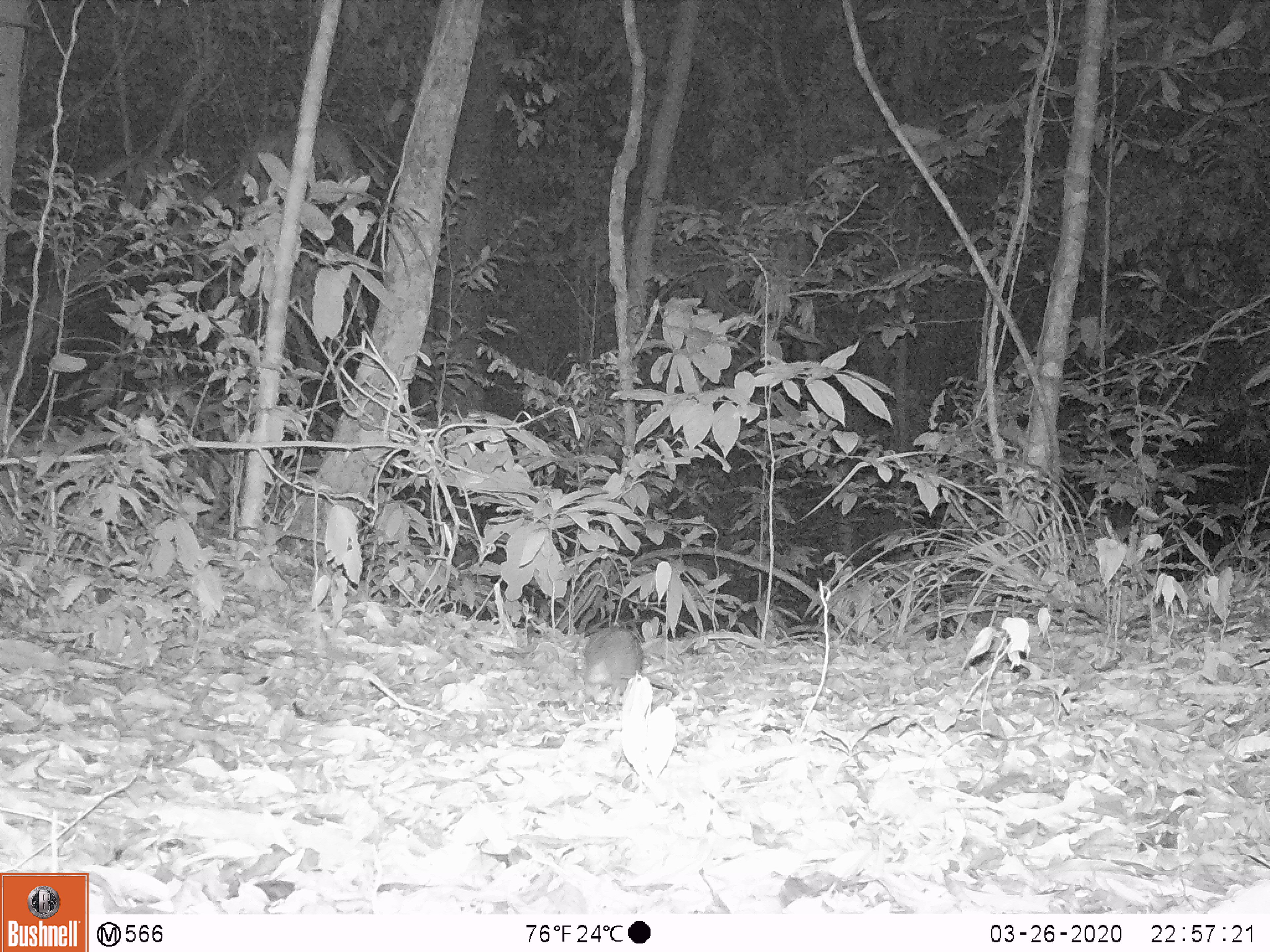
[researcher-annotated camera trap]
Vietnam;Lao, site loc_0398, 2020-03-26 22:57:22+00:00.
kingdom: Animalia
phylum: Chordata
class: Mammalia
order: Rodentia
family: Muridae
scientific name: Muridae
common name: old-world mice and rats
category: unidentified murid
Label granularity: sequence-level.